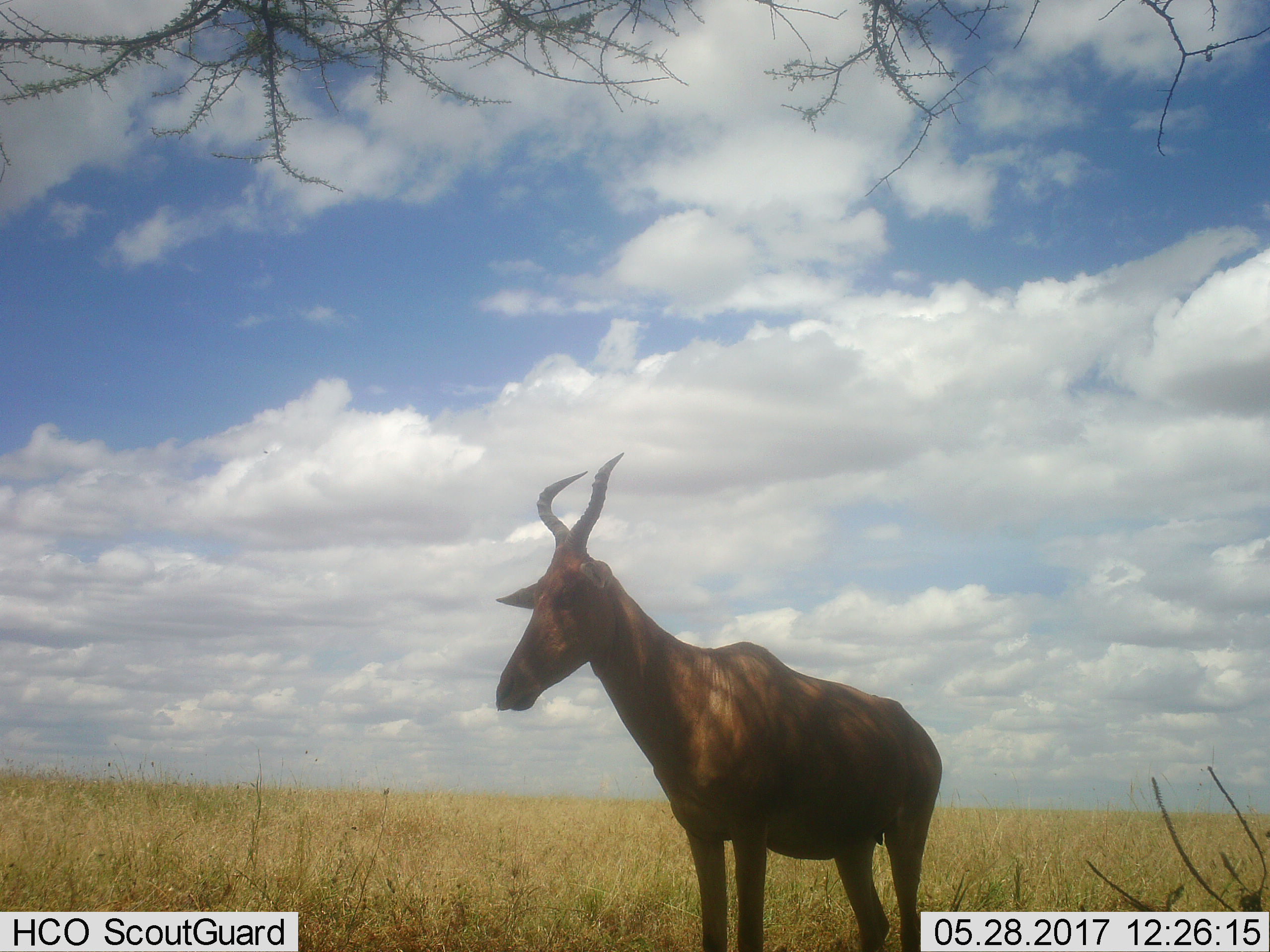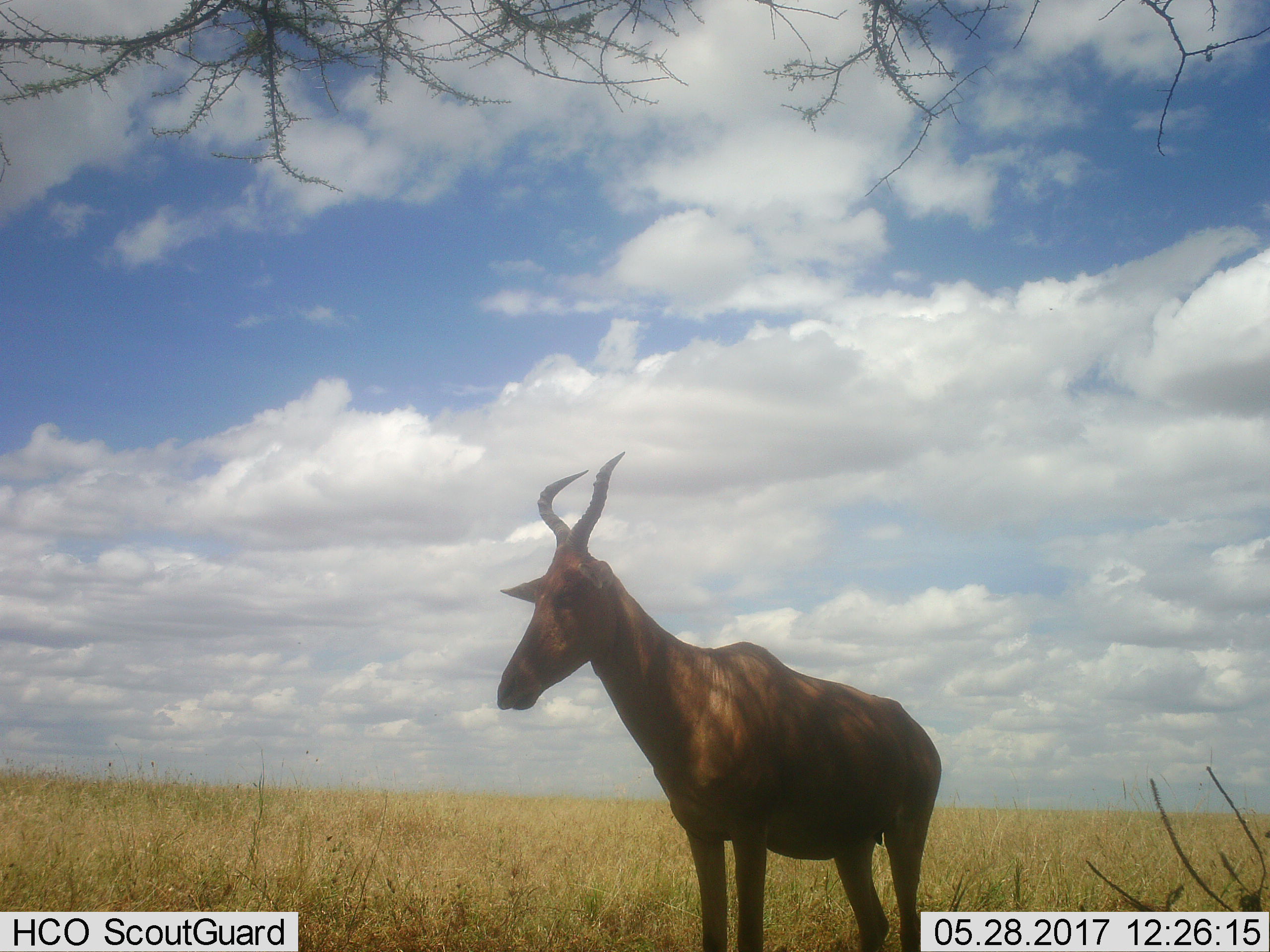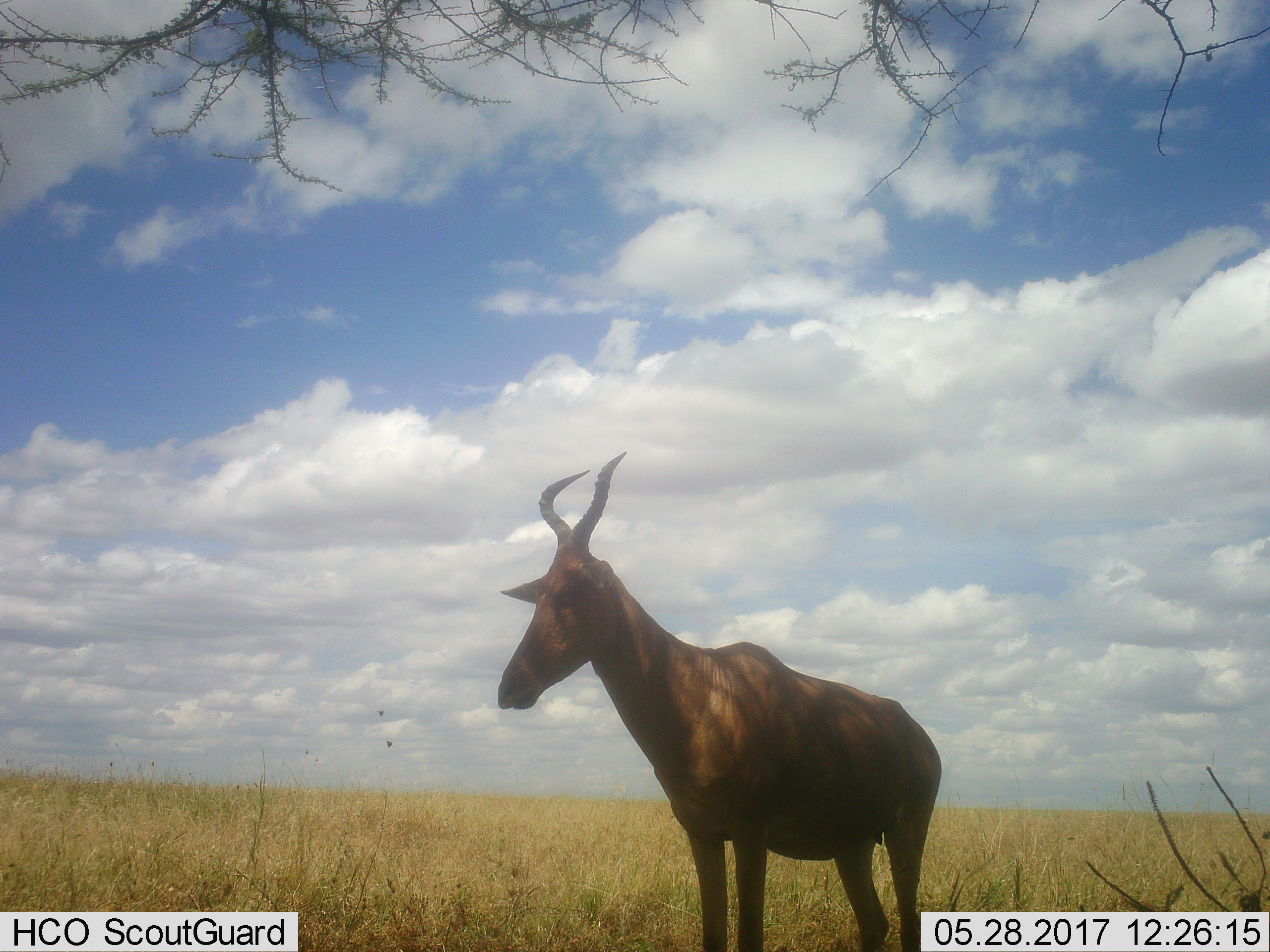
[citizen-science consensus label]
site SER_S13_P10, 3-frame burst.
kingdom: Animalia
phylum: Chordata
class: Mammalia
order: Artiodactyla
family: Bovidae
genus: Alcelaphus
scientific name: Alcelaphus buselaphus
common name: hartebeest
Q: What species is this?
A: Hartebeest (Alcelaphus buselaphus).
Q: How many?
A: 1.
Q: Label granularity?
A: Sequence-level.